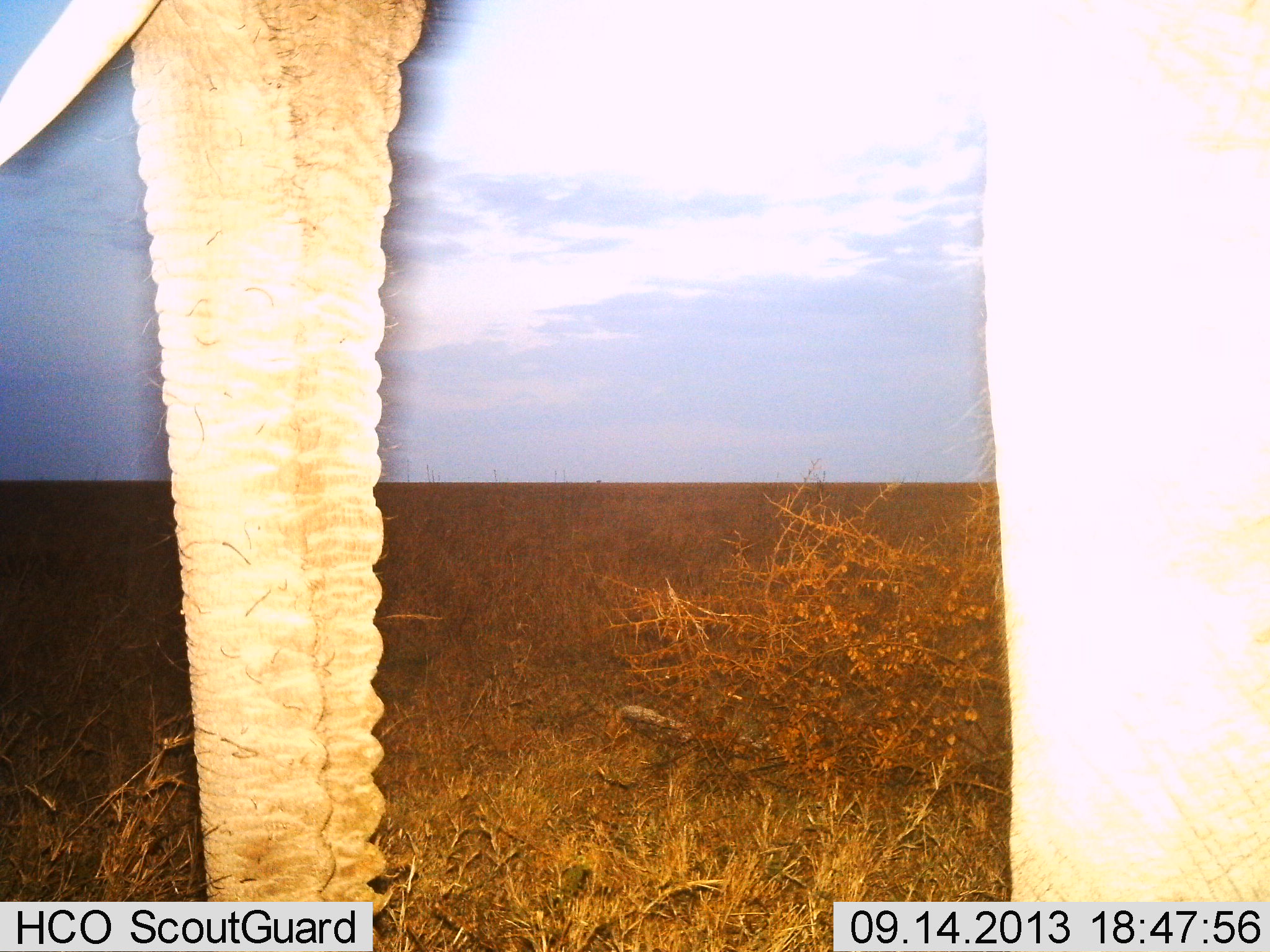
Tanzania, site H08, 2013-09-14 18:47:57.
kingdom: Animalia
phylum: Chordata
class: Mammalia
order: Proboscidea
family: Elephantidae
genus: Loxodonta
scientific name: Loxodonta africana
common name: african bush elephant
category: elephant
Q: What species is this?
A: Elephant (african bush elephant) (Loxodonta africana).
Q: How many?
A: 1.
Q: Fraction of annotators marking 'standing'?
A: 87%.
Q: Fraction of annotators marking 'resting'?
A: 0%.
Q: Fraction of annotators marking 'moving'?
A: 13%.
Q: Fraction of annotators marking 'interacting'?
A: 0%.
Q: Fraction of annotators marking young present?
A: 0%.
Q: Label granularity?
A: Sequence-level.